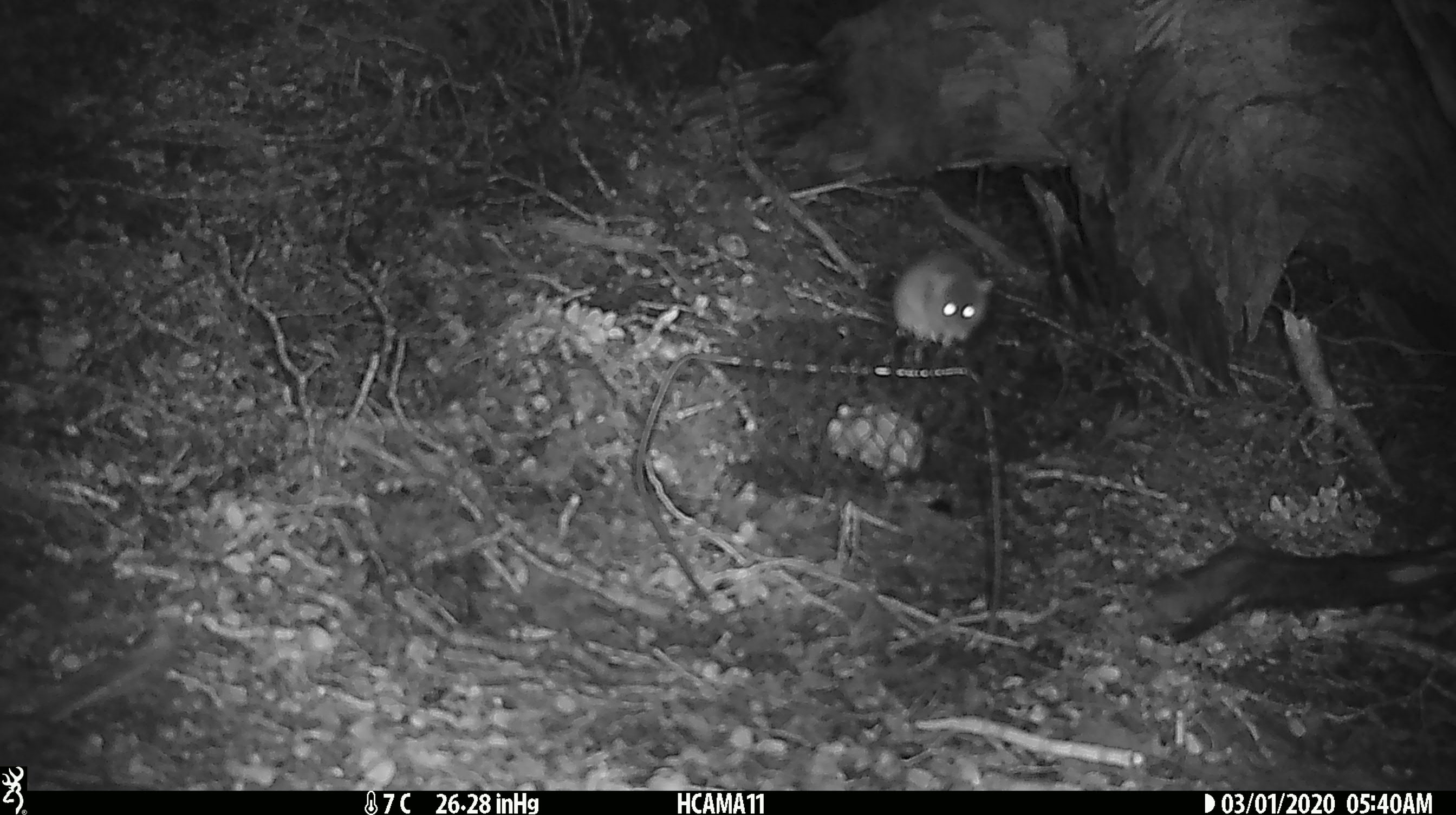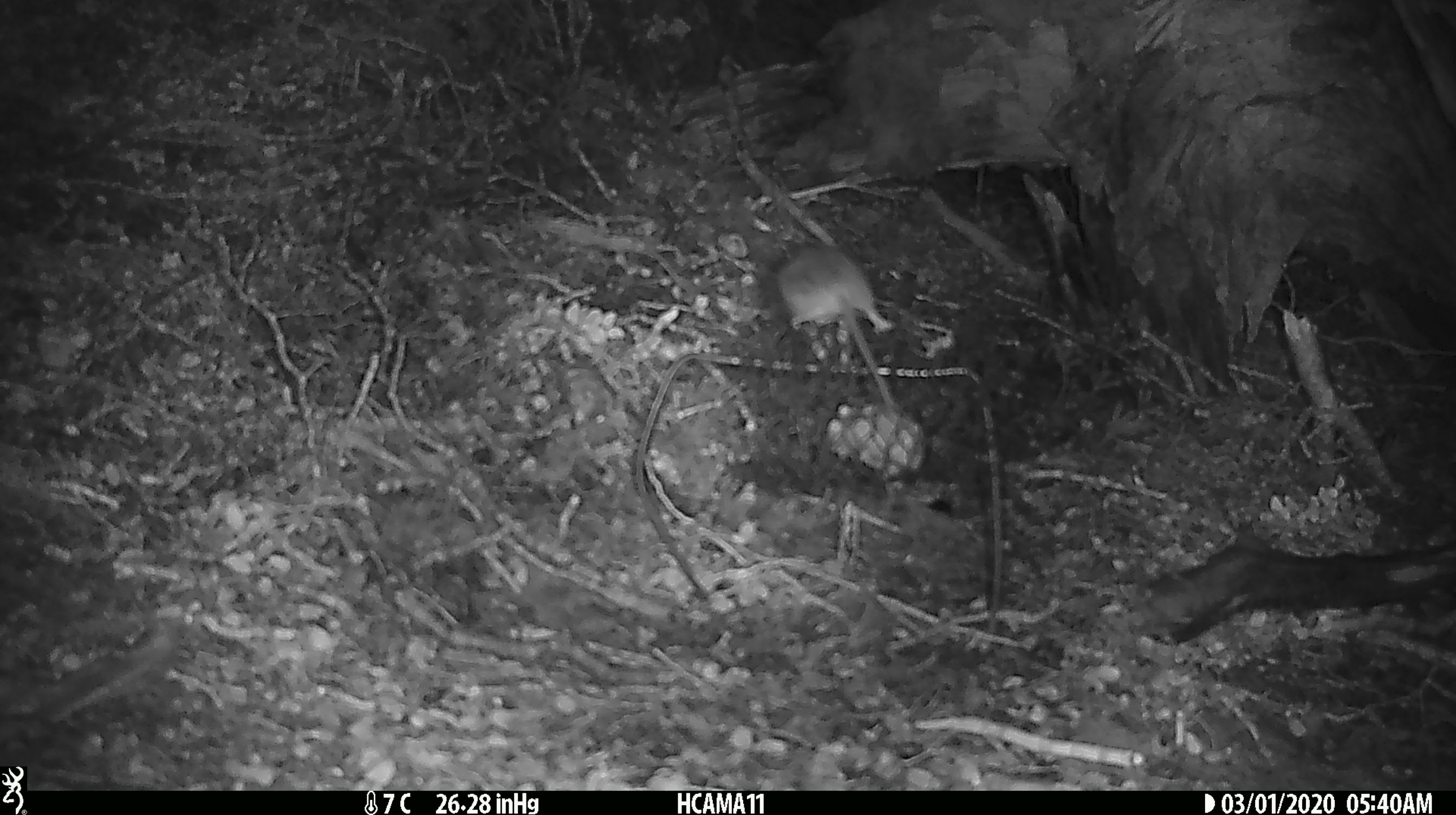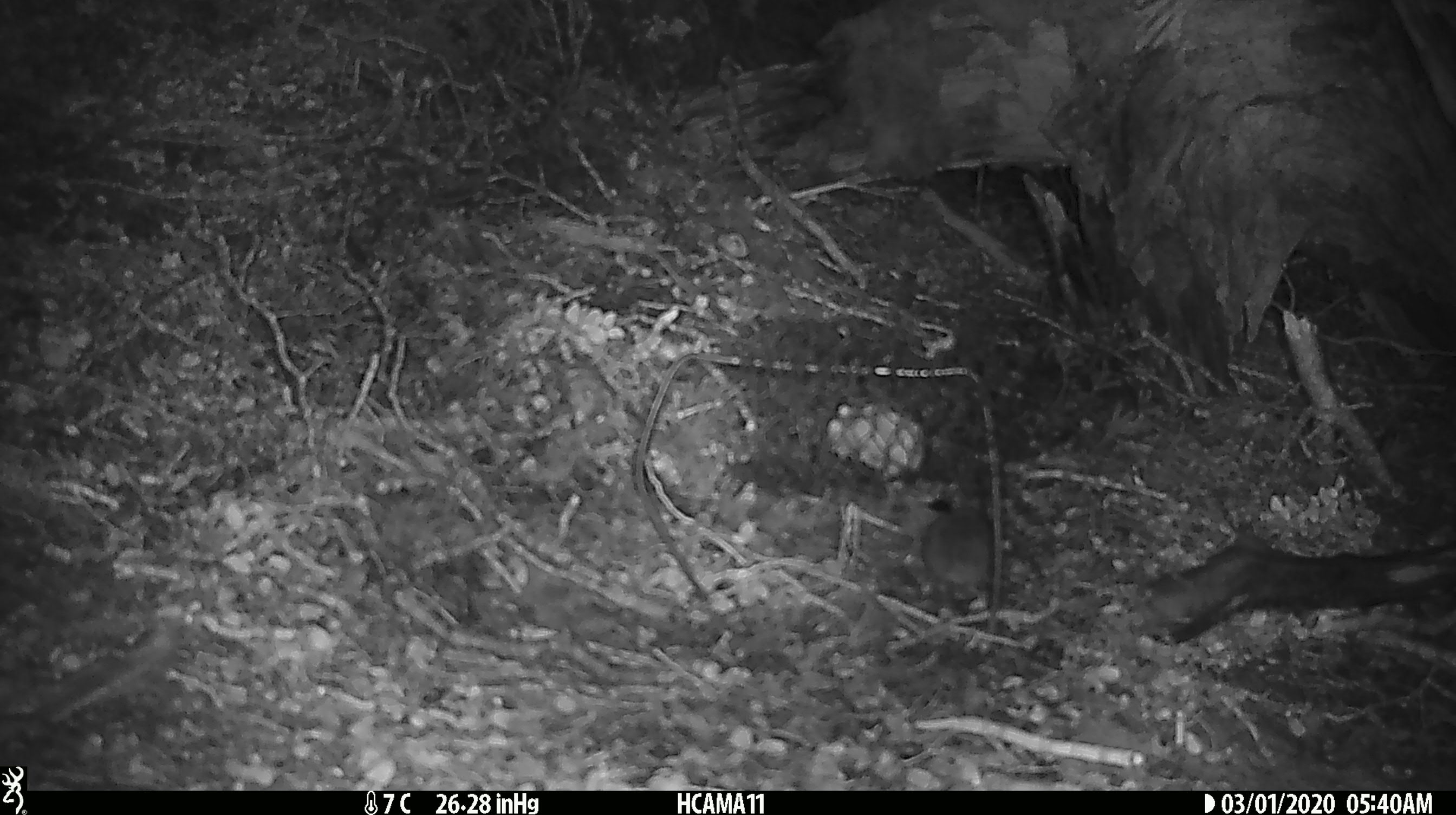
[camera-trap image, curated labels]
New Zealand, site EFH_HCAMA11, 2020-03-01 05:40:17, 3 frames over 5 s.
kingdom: Animalia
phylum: Chordata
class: Mammalia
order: Rodentia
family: Muridae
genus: Mus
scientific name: Mus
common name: mouse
Mouse (Mus).